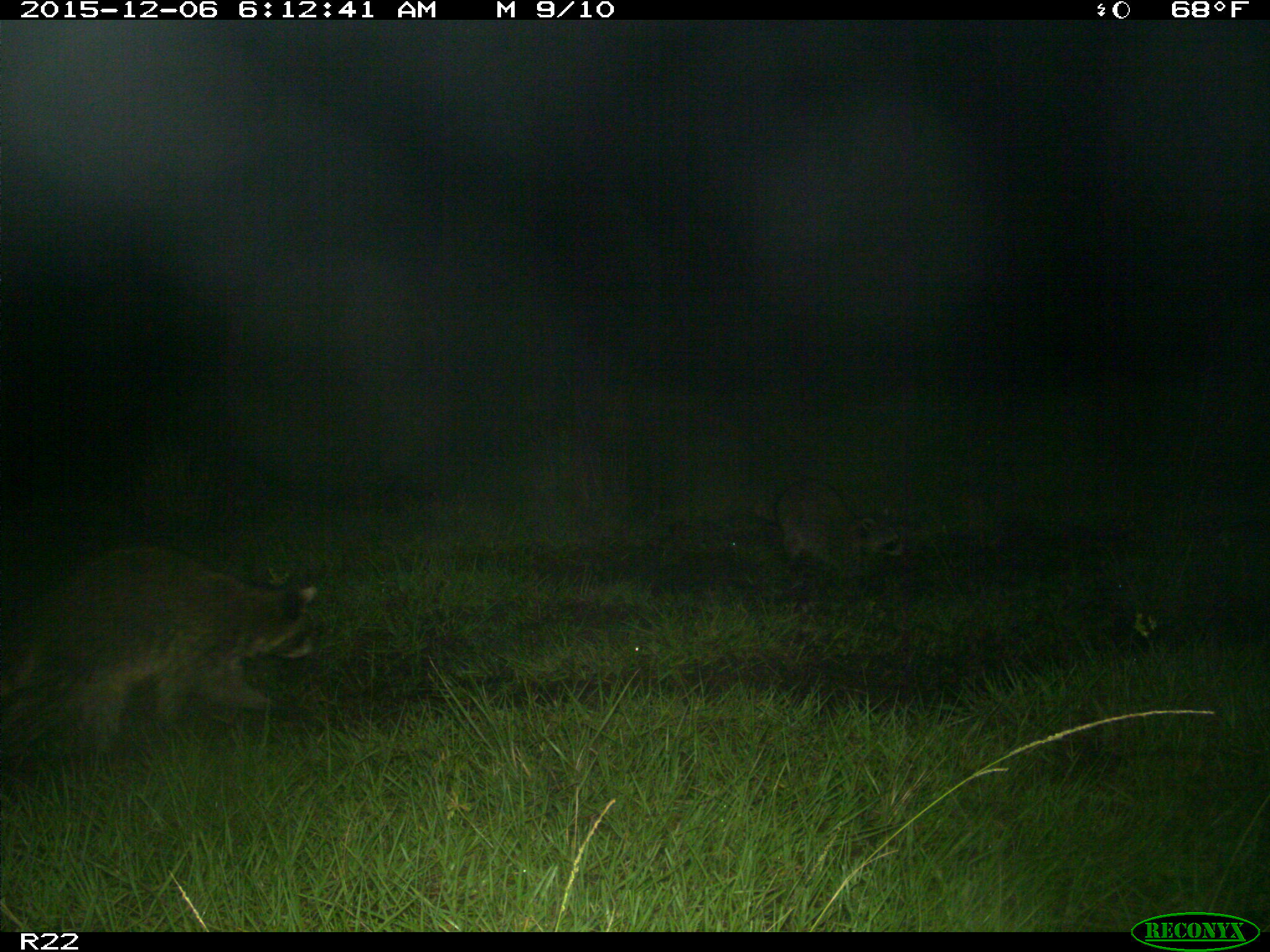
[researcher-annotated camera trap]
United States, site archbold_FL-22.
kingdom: Animalia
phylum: Chordata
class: Mammalia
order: Carnivora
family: Procyonidae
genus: Procyon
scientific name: Procyon lotor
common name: common raccoon